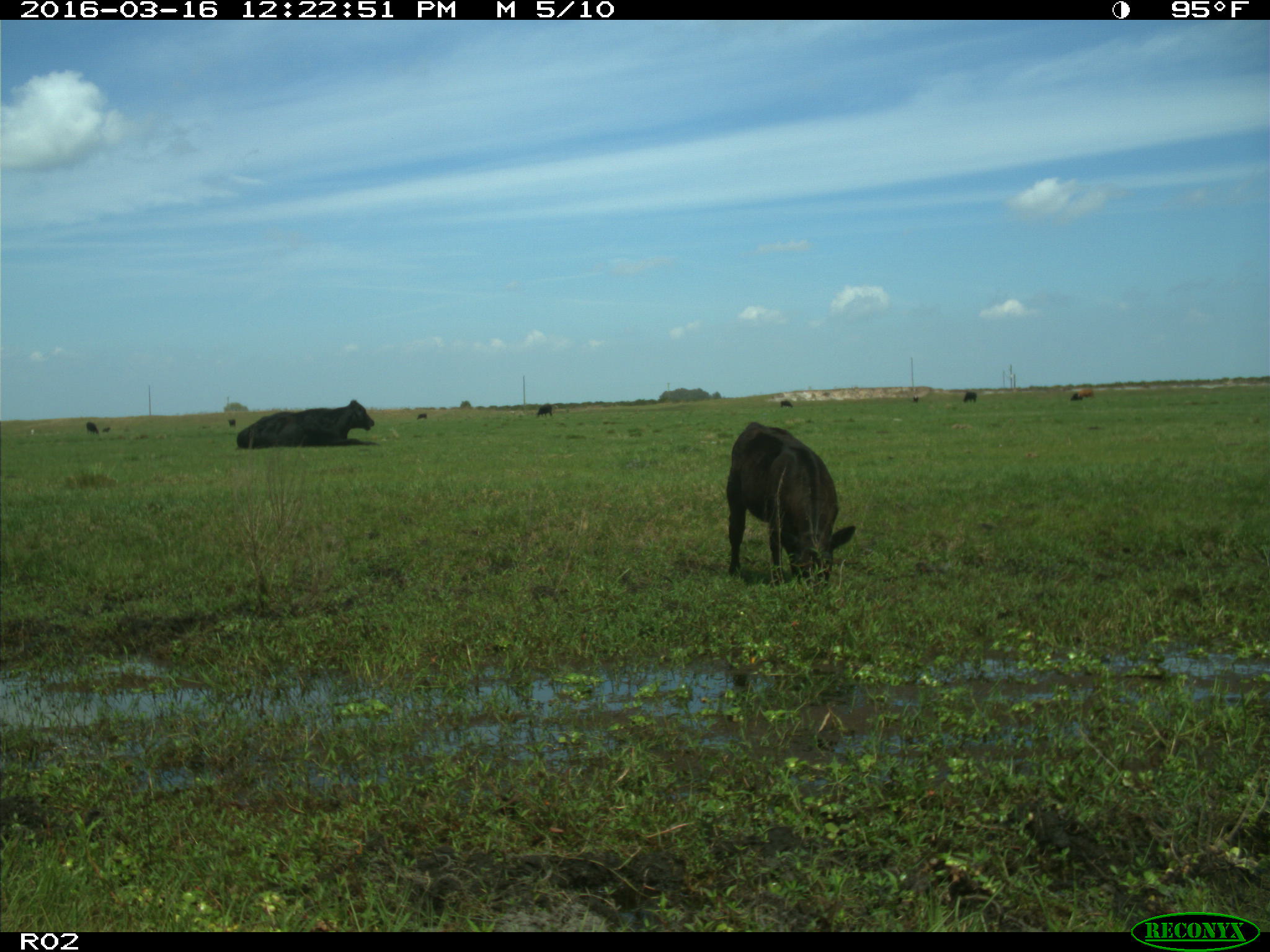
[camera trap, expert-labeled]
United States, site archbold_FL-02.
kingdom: Animalia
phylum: Chordata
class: Mammalia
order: Artiodactyla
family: Bovidae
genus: Bos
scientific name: Bos taurus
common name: domestic cow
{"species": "Bos taurus (domestic cow)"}